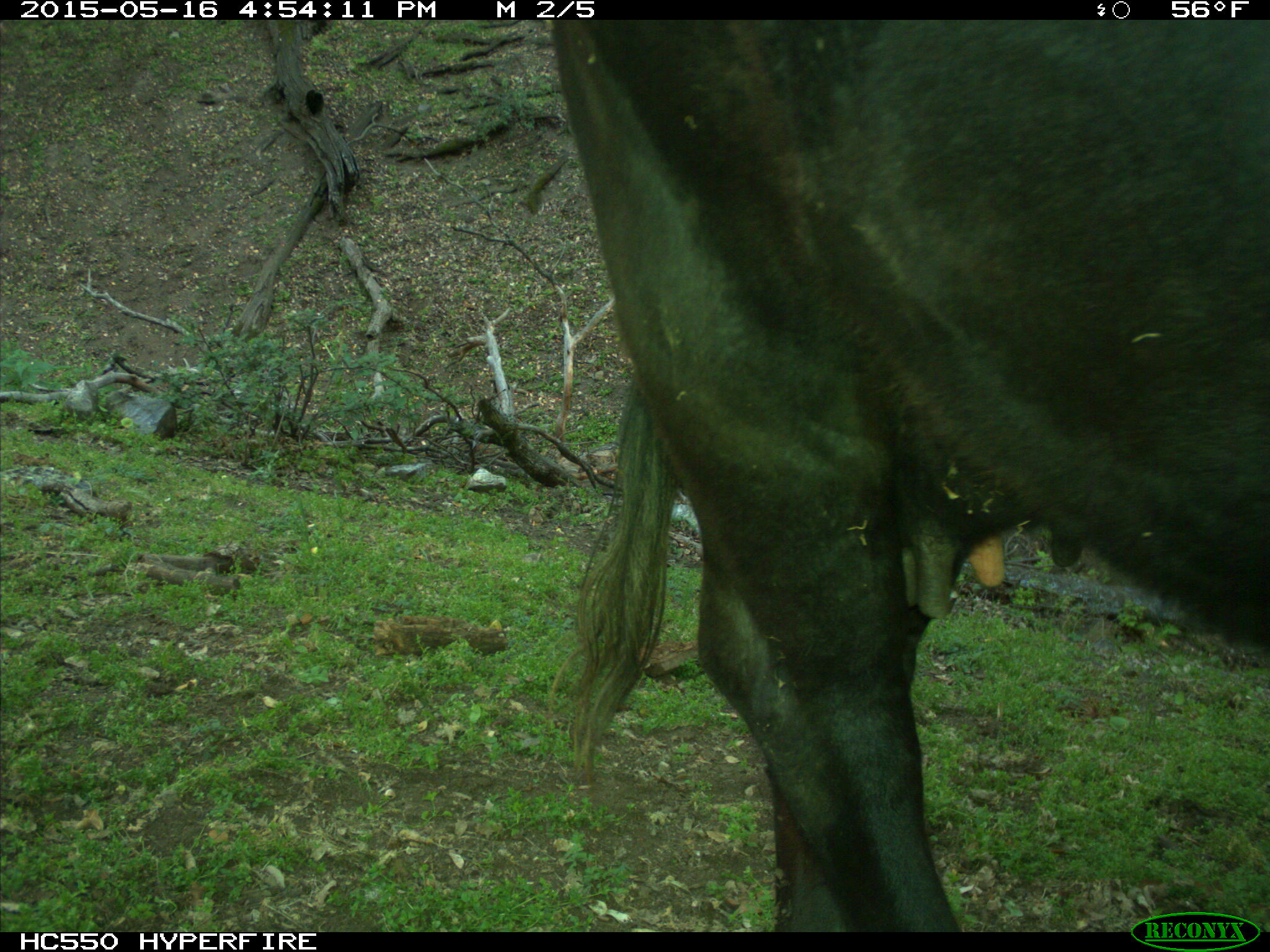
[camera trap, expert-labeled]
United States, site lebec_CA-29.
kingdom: Animalia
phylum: Chordata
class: Mammalia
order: Artiodactyla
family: Bovidae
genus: Bos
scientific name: Bos taurus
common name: domestic cow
Bos taurus (domestic cow).